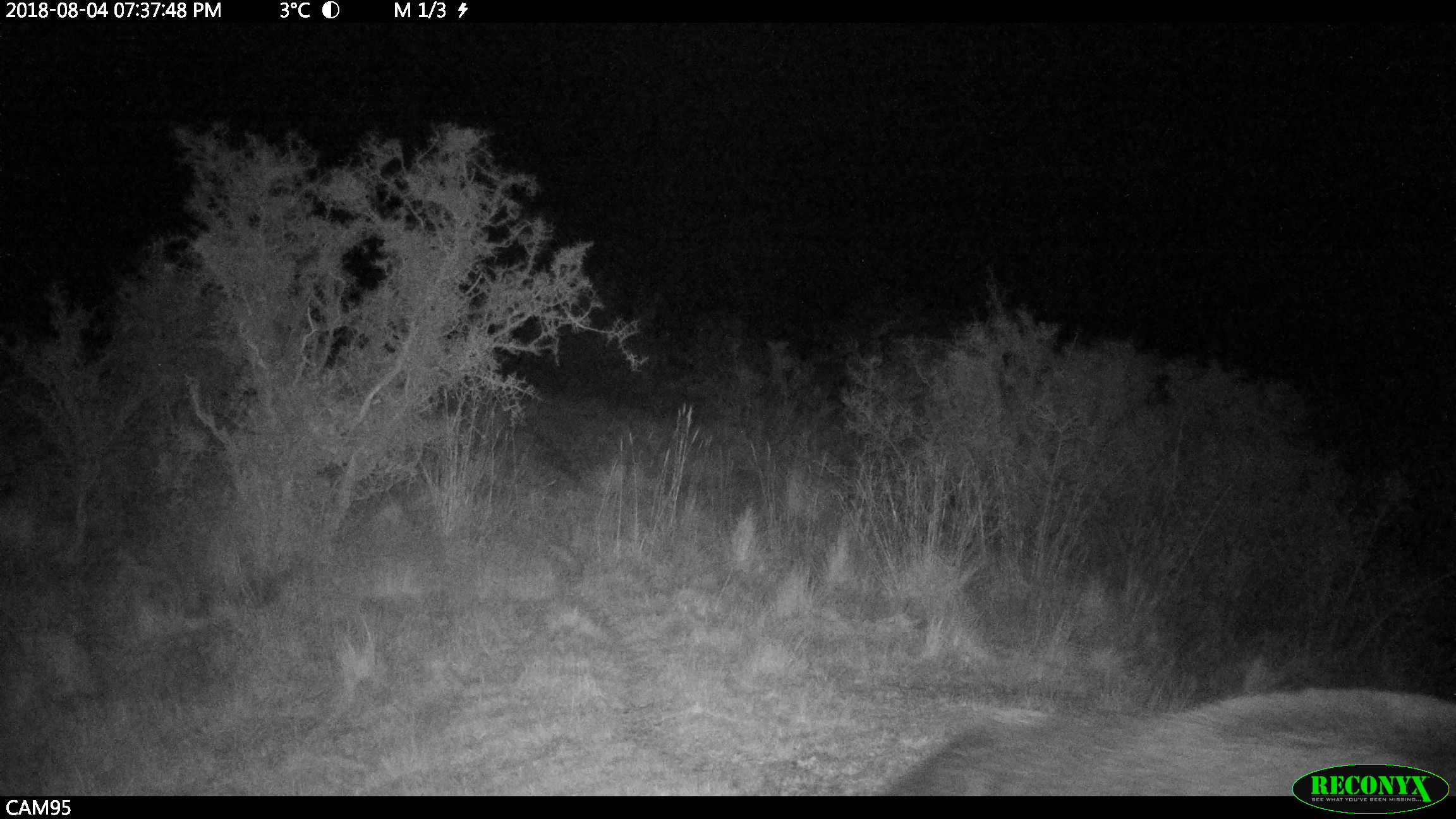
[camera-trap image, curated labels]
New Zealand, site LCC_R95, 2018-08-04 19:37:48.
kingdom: Animalia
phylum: Chordata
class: Mammalia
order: Artiodactyla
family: Suidae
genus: Sus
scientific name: Sus scrofa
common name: pig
Pig (Sus scrofa).